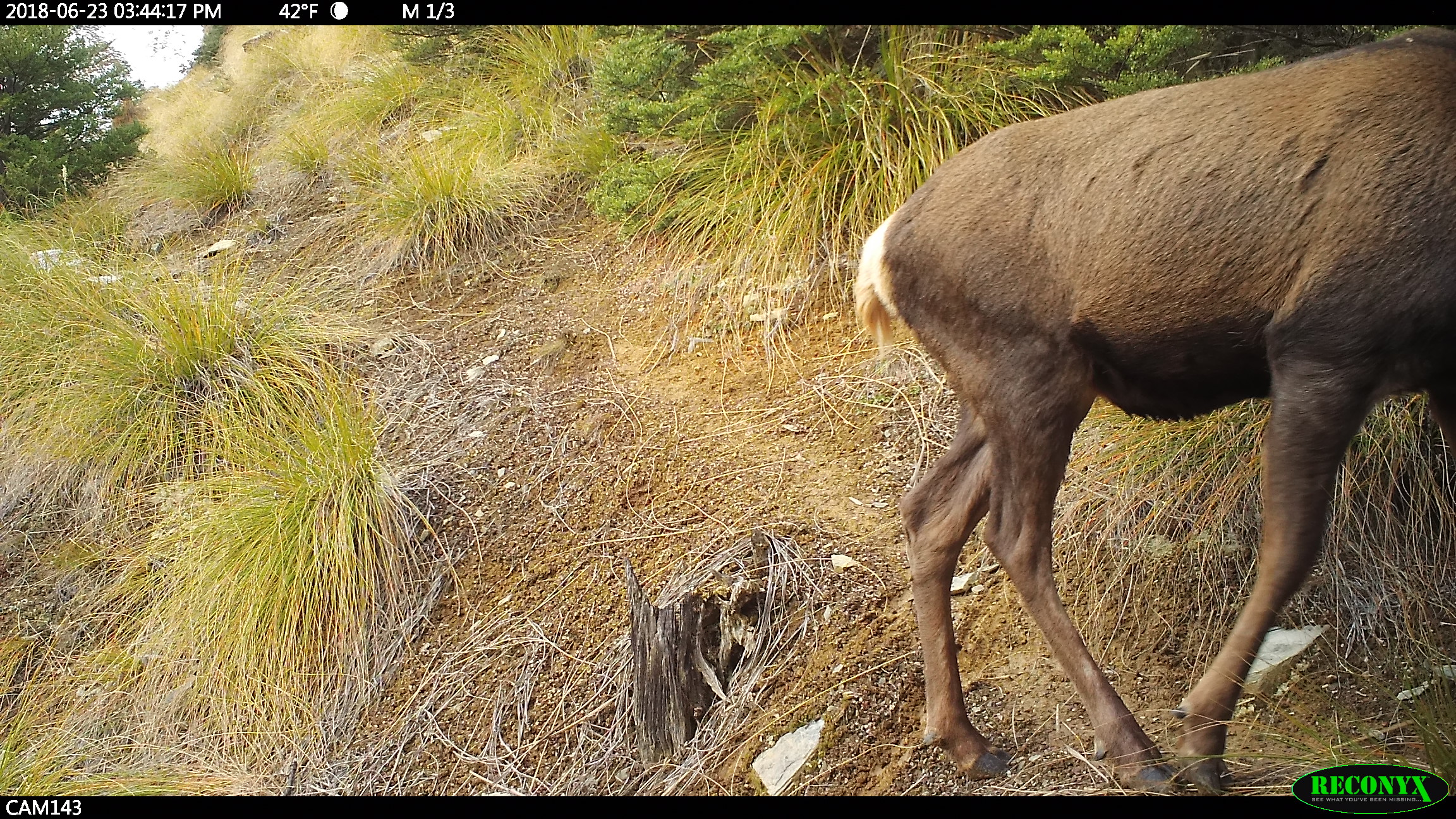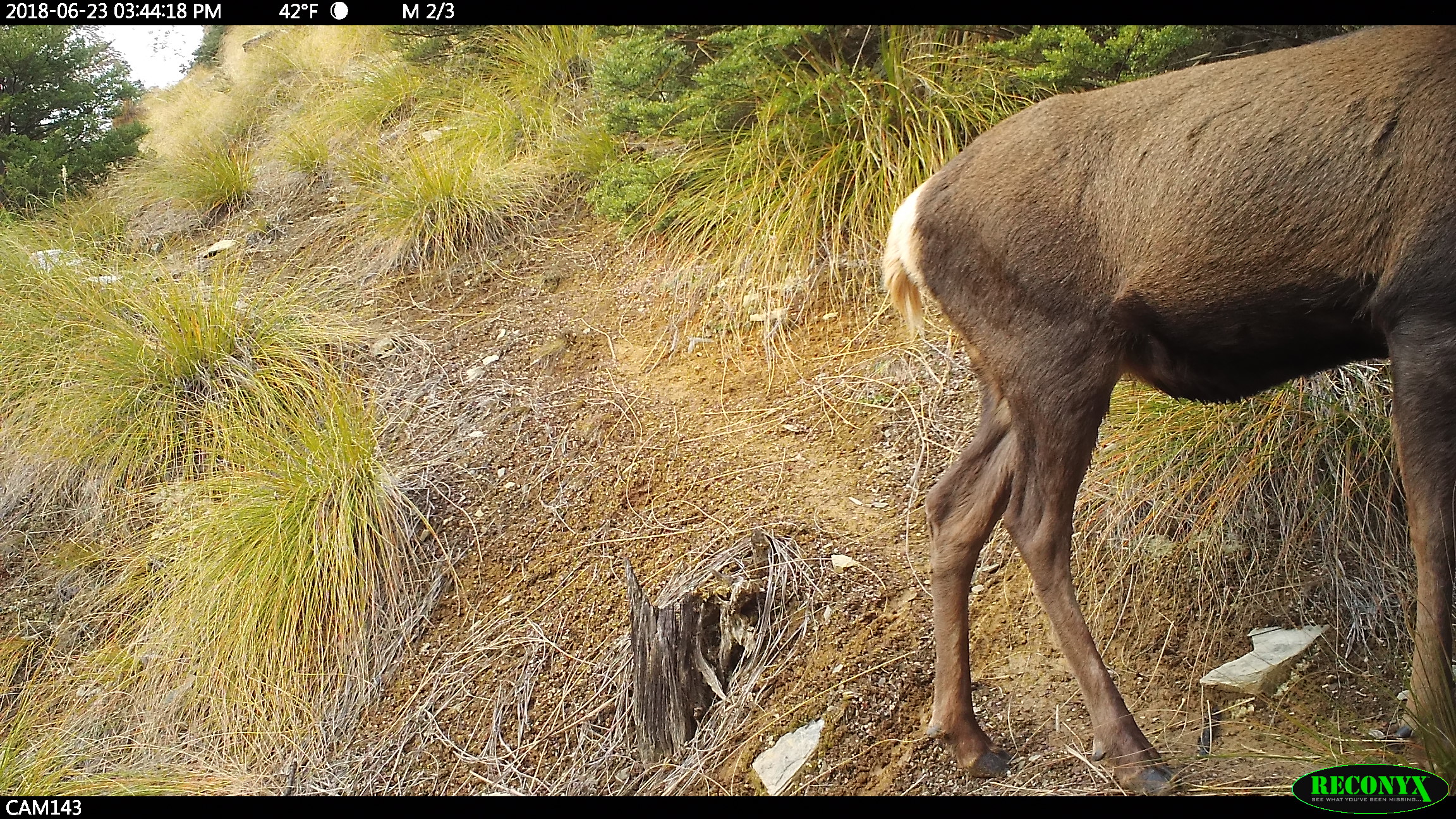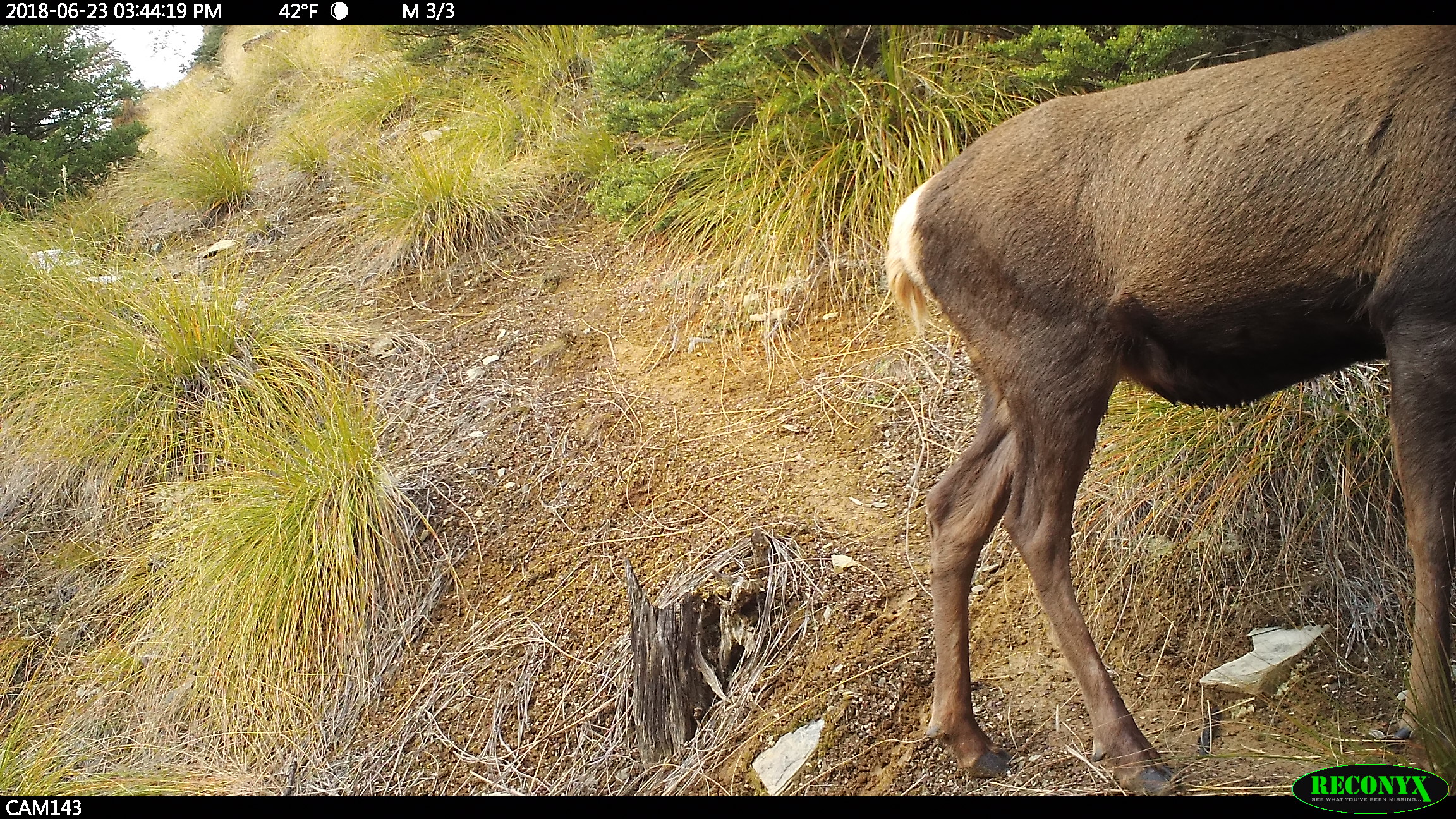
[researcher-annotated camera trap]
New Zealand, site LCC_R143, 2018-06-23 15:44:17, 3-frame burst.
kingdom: Animalia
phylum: Chordata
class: Mammalia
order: Artiodactyla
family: Cervidae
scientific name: Cervidae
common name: deer